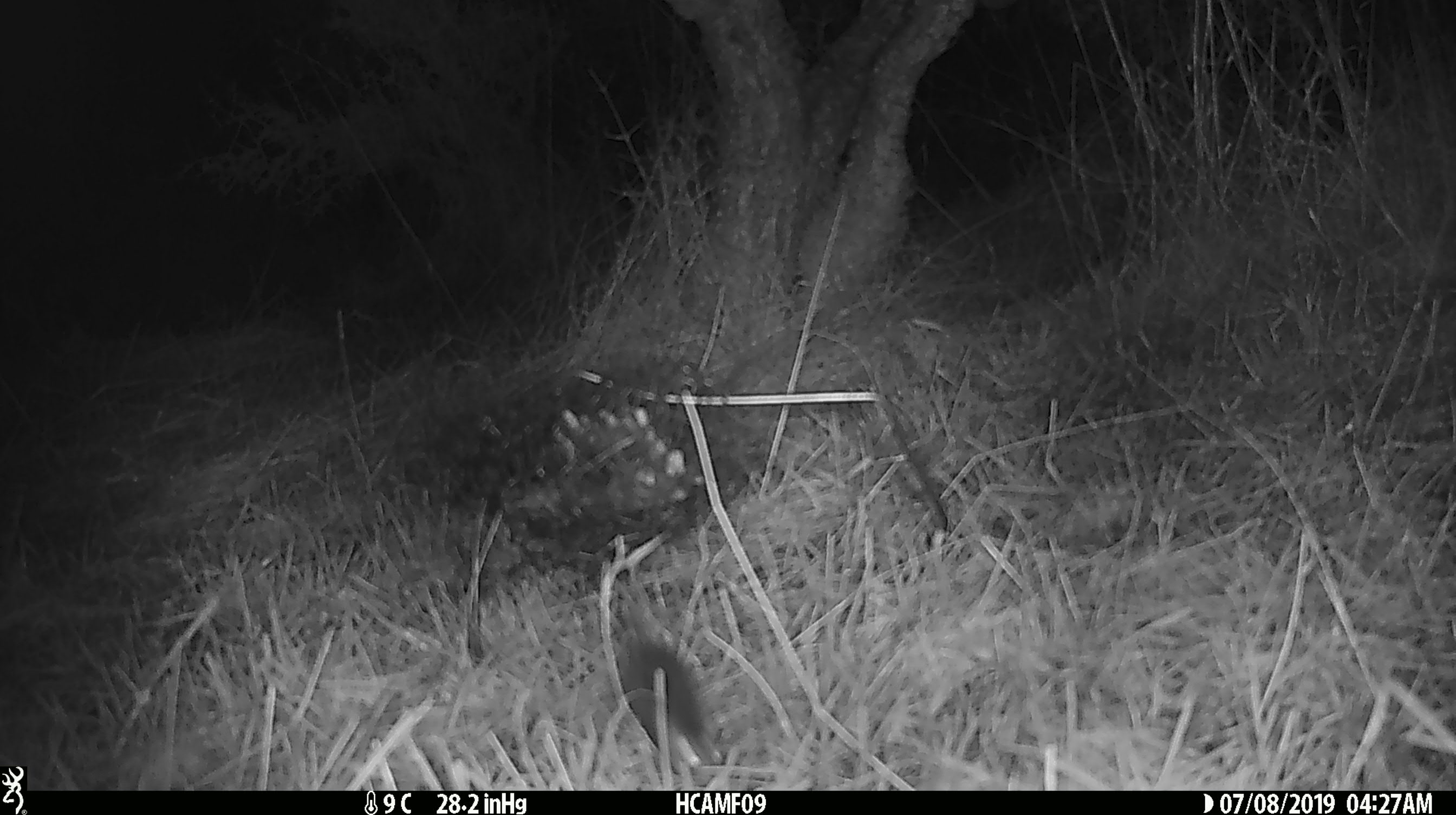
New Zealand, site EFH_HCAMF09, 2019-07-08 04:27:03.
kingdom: Animalia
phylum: Chordata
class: Mammalia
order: Rodentia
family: Muridae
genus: Mus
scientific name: Mus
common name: mouse